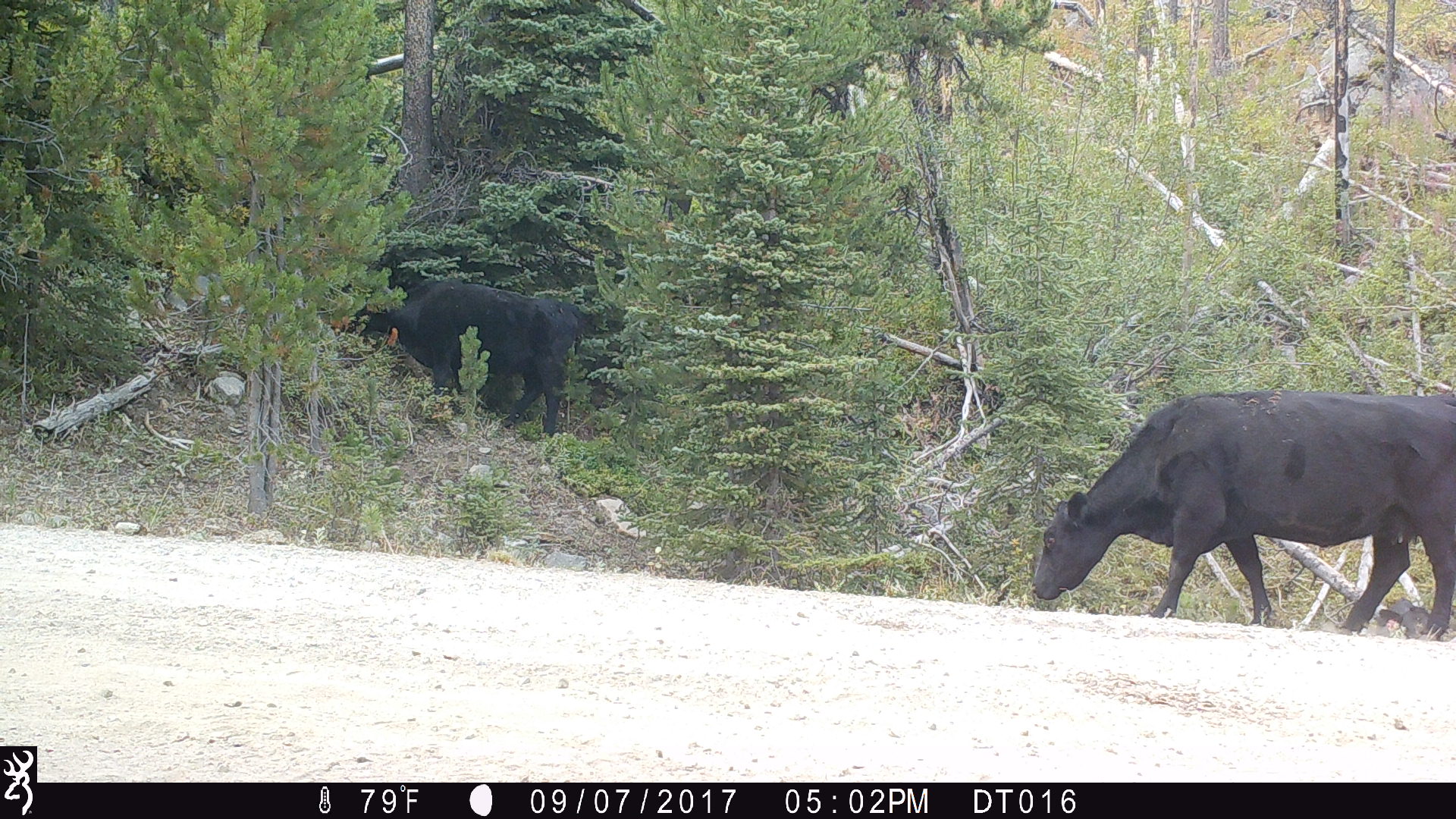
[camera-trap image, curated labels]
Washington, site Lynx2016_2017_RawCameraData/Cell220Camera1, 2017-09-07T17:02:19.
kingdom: Animalia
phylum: Chordata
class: Mammalia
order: Artiodactyla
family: Bovidae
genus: Bos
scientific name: Bos taurus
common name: domestic cattle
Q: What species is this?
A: Domestic cattle (Bos taurus).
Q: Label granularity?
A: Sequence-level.